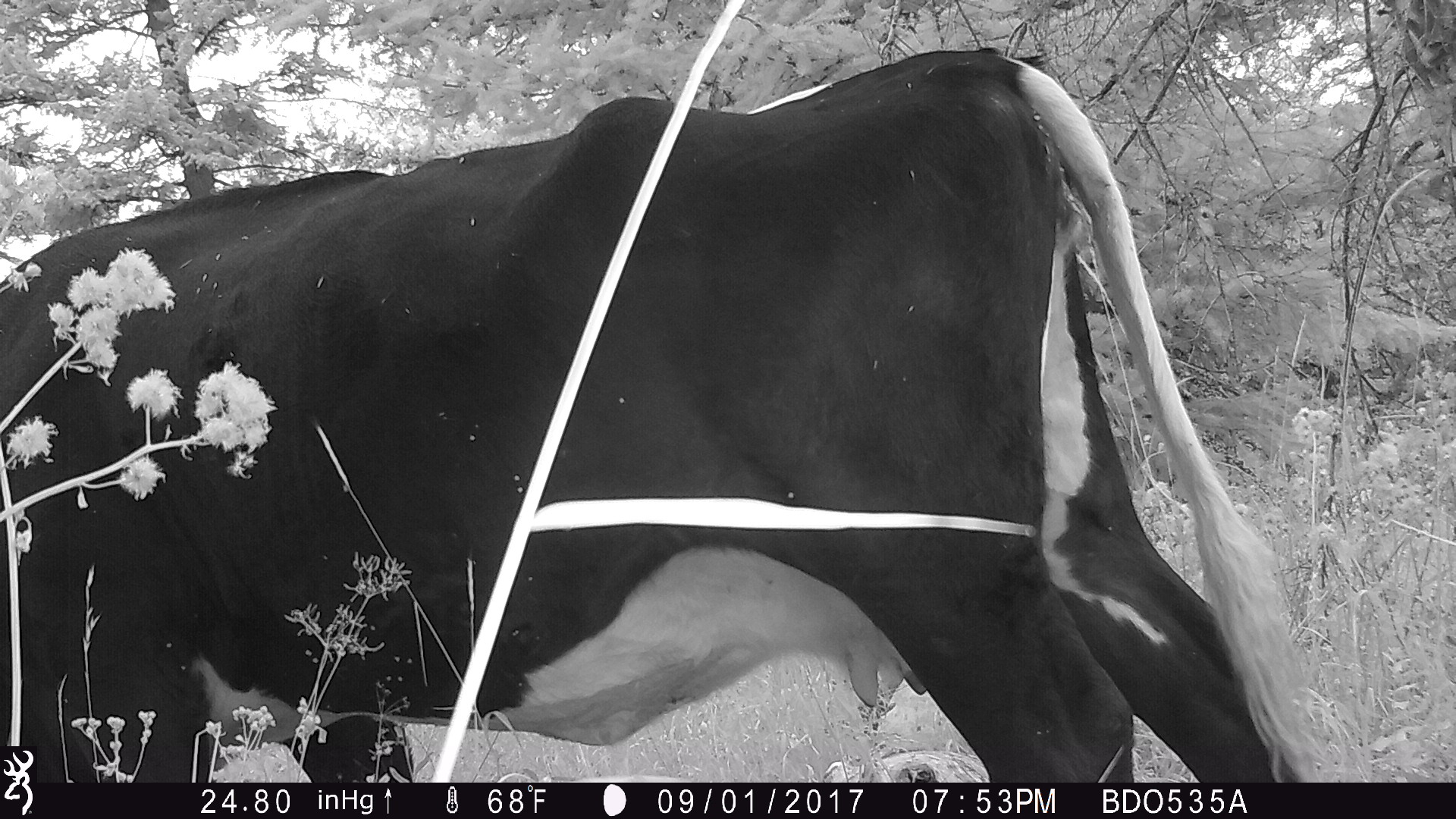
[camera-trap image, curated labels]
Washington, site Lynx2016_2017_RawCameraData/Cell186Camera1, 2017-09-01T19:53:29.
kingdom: Animalia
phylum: Chordata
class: Mammalia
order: Artiodactyla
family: Bovidae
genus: Bos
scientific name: Bos taurus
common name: domestic cattle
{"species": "domestic cattle (Bos taurus)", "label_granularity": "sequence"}